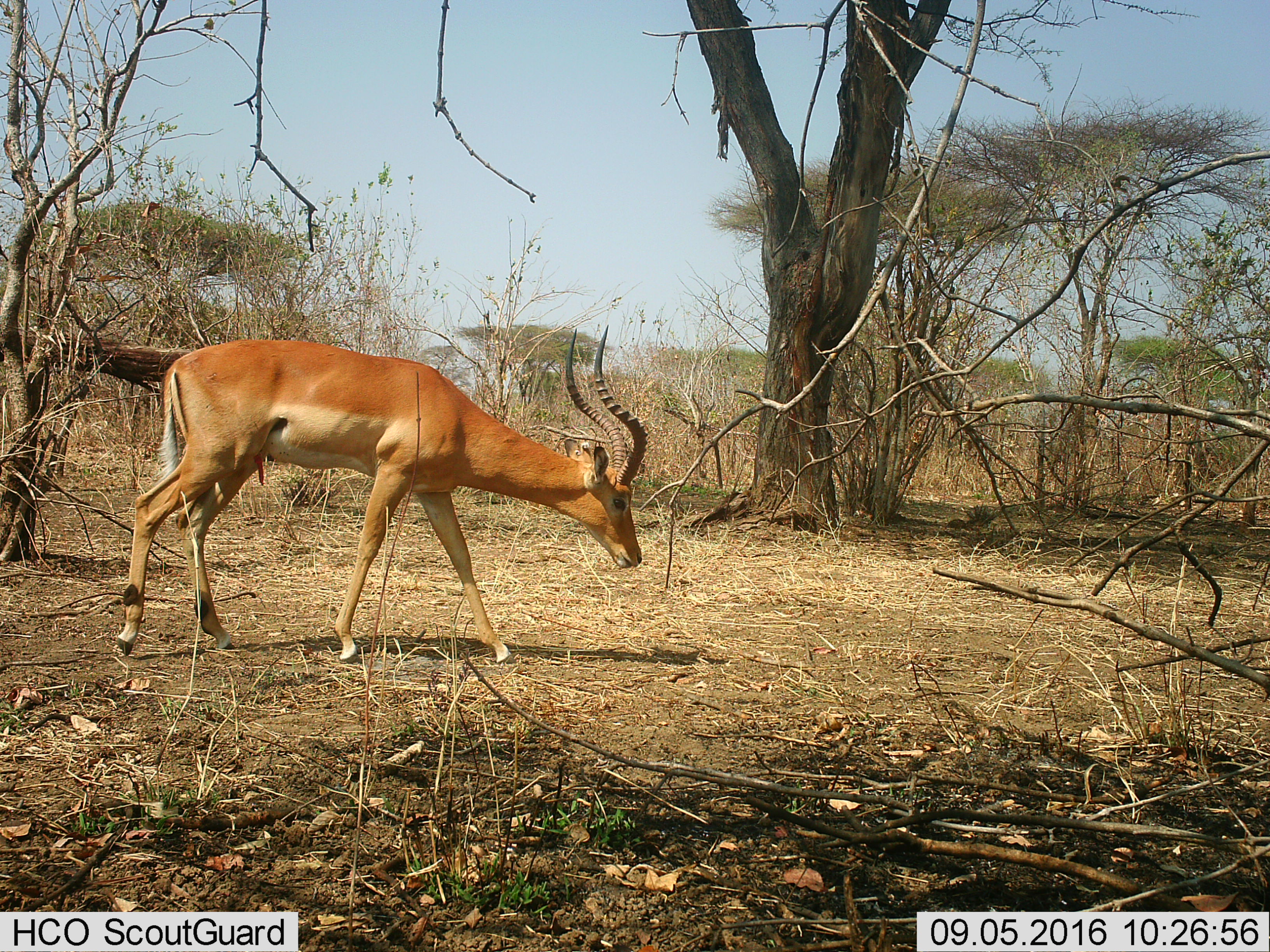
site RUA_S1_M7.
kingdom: Animalia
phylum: Chordata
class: Mammalia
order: Artiodactyla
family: Bovidae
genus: Aepyceros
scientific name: Aepyceros melampus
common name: impala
Impala (Aepyceros melampus), count 1. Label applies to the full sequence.